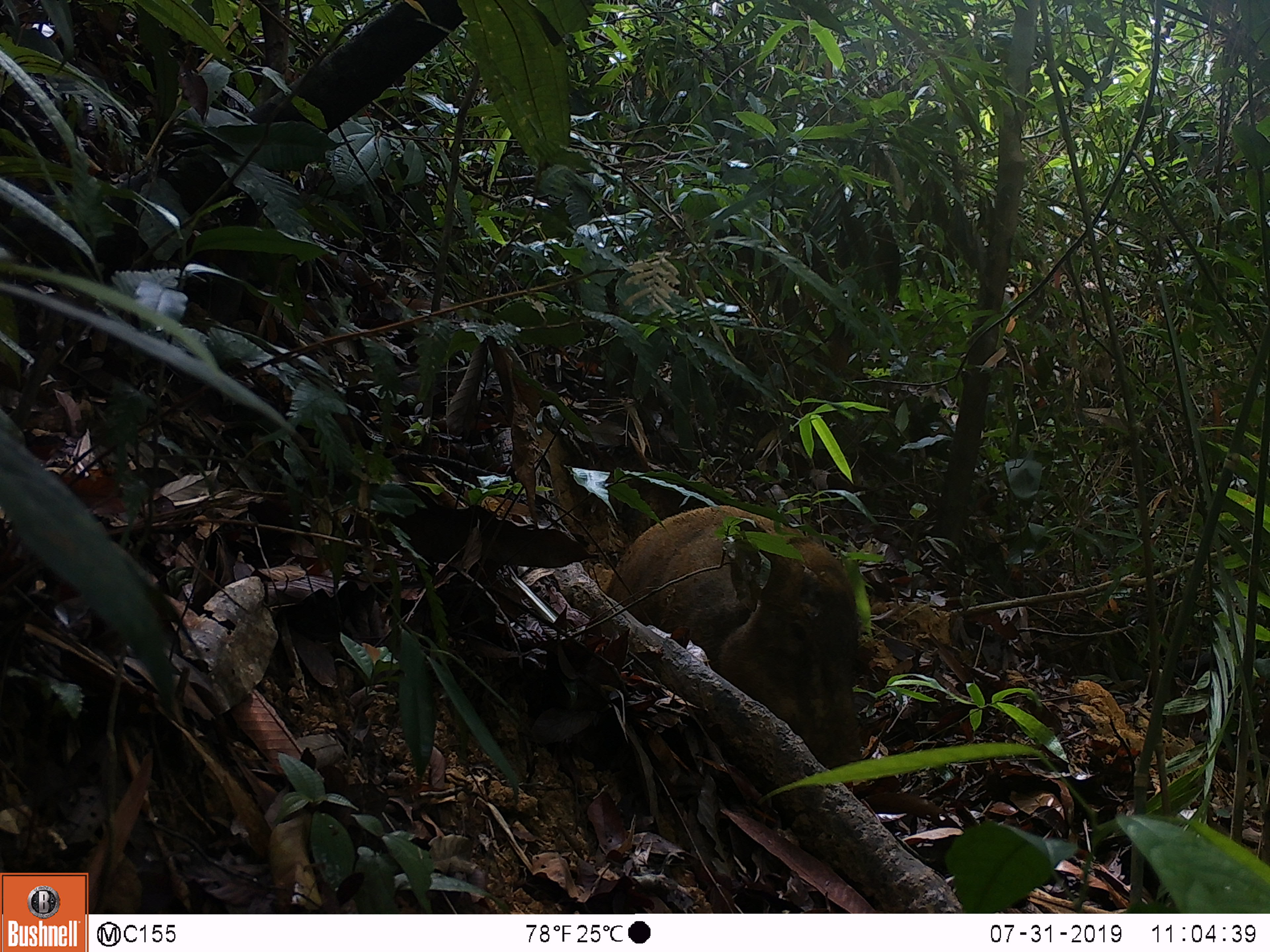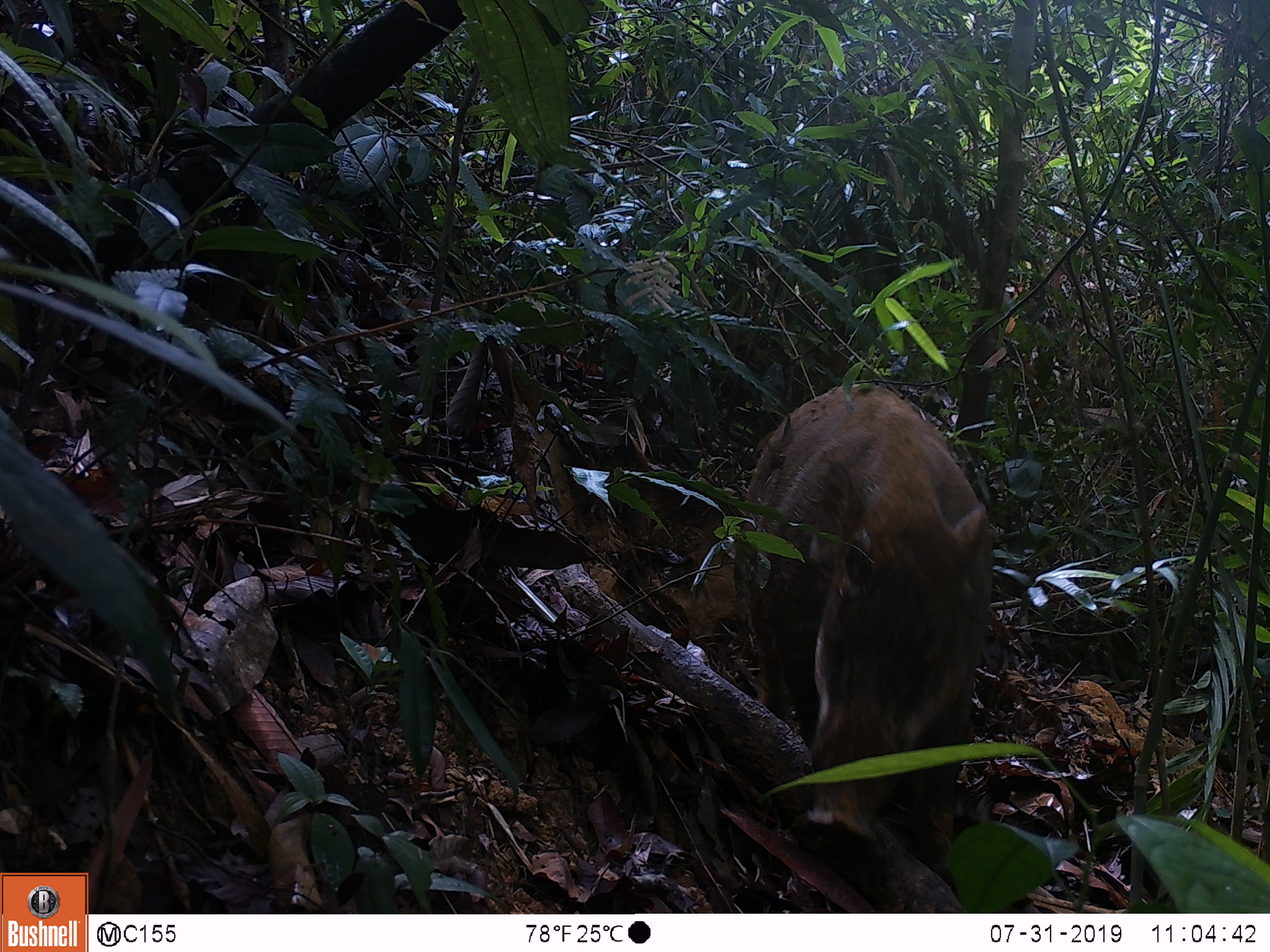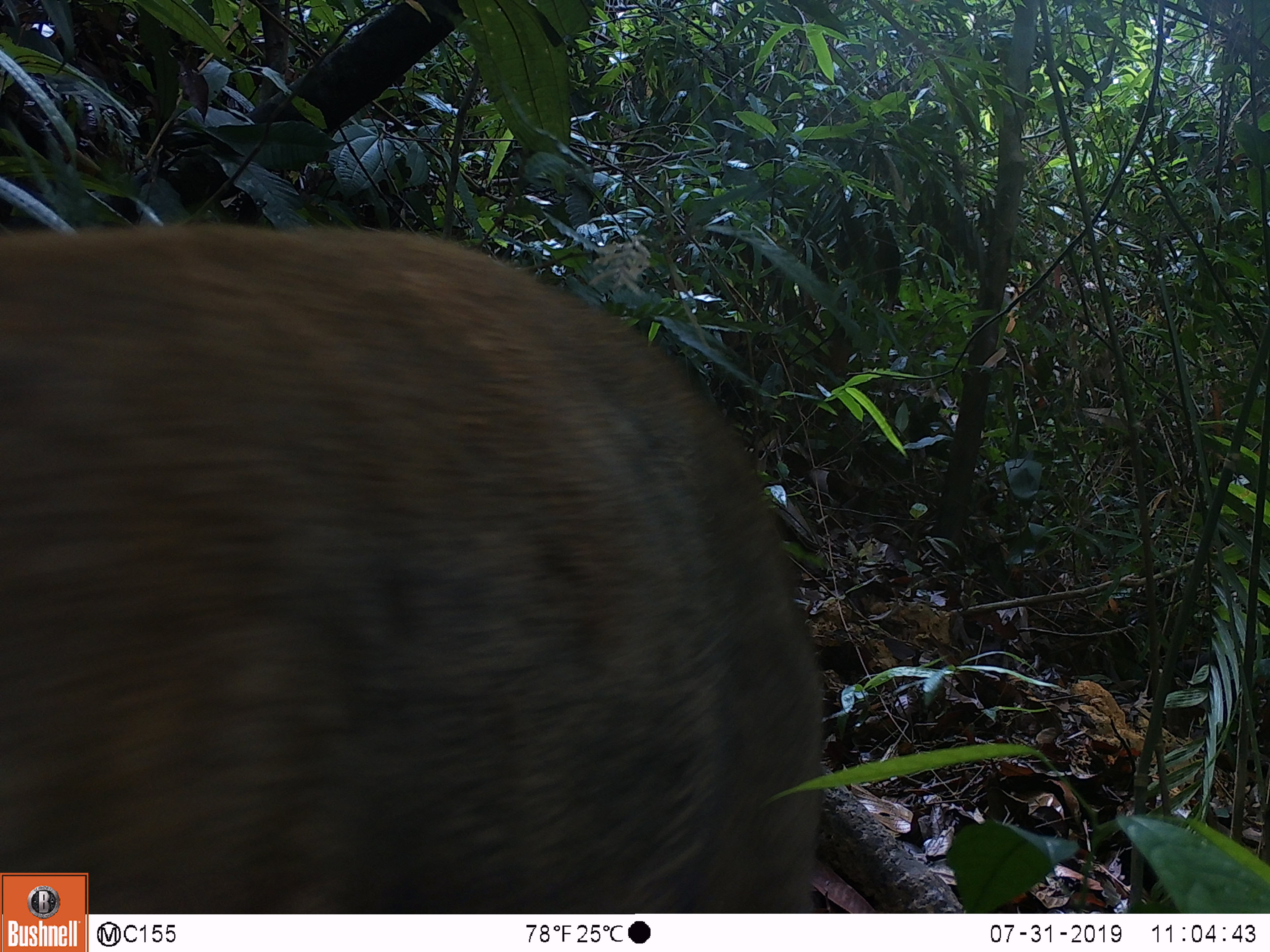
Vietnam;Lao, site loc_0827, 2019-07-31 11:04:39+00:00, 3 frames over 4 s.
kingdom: Animalia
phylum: Chordata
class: Mammalia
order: Artiodactyla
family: Suidae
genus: Sus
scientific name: Sus scrofa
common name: eurasian wild pig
Eurasian wild pig (Sus scrofa). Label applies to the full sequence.